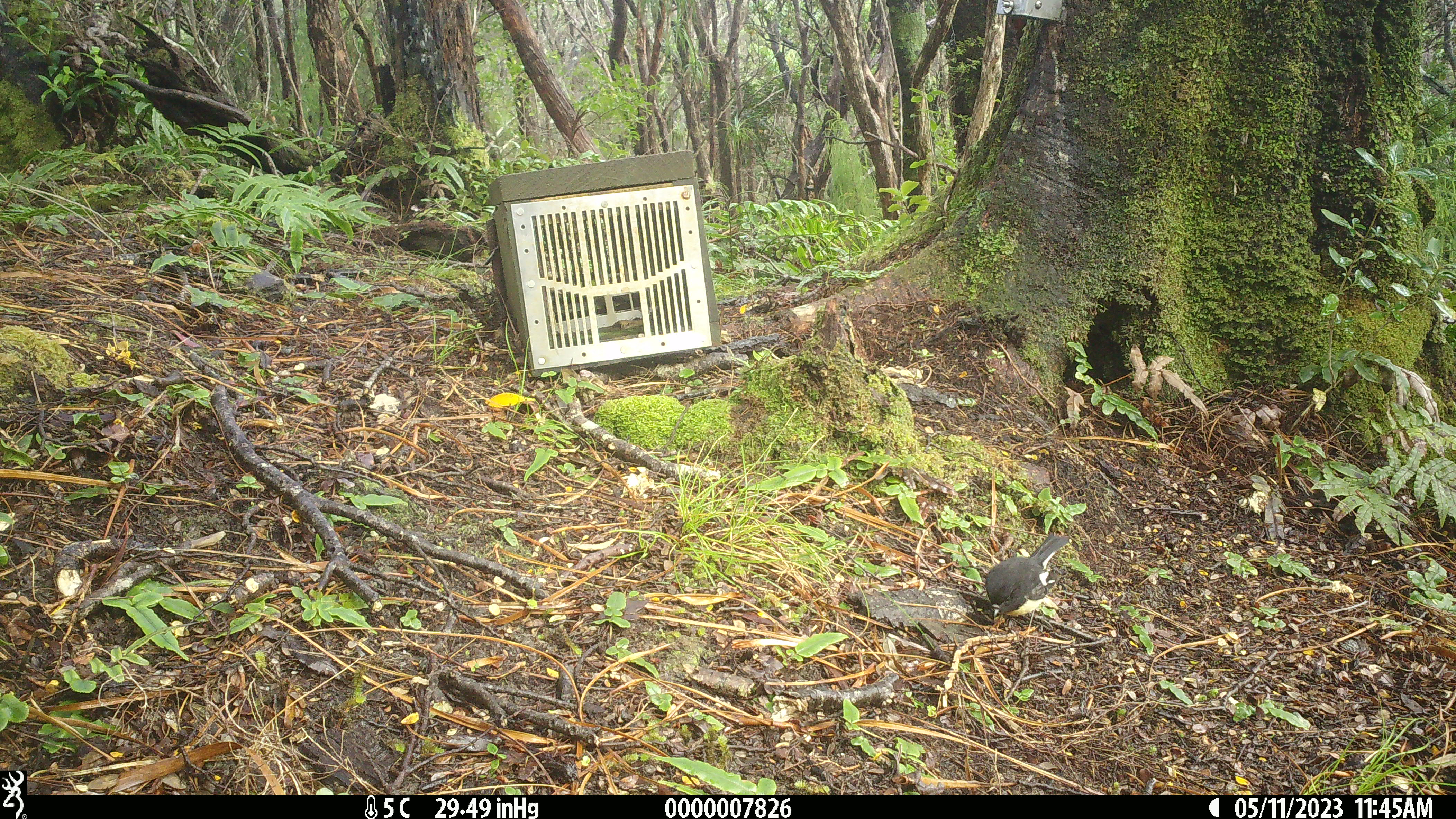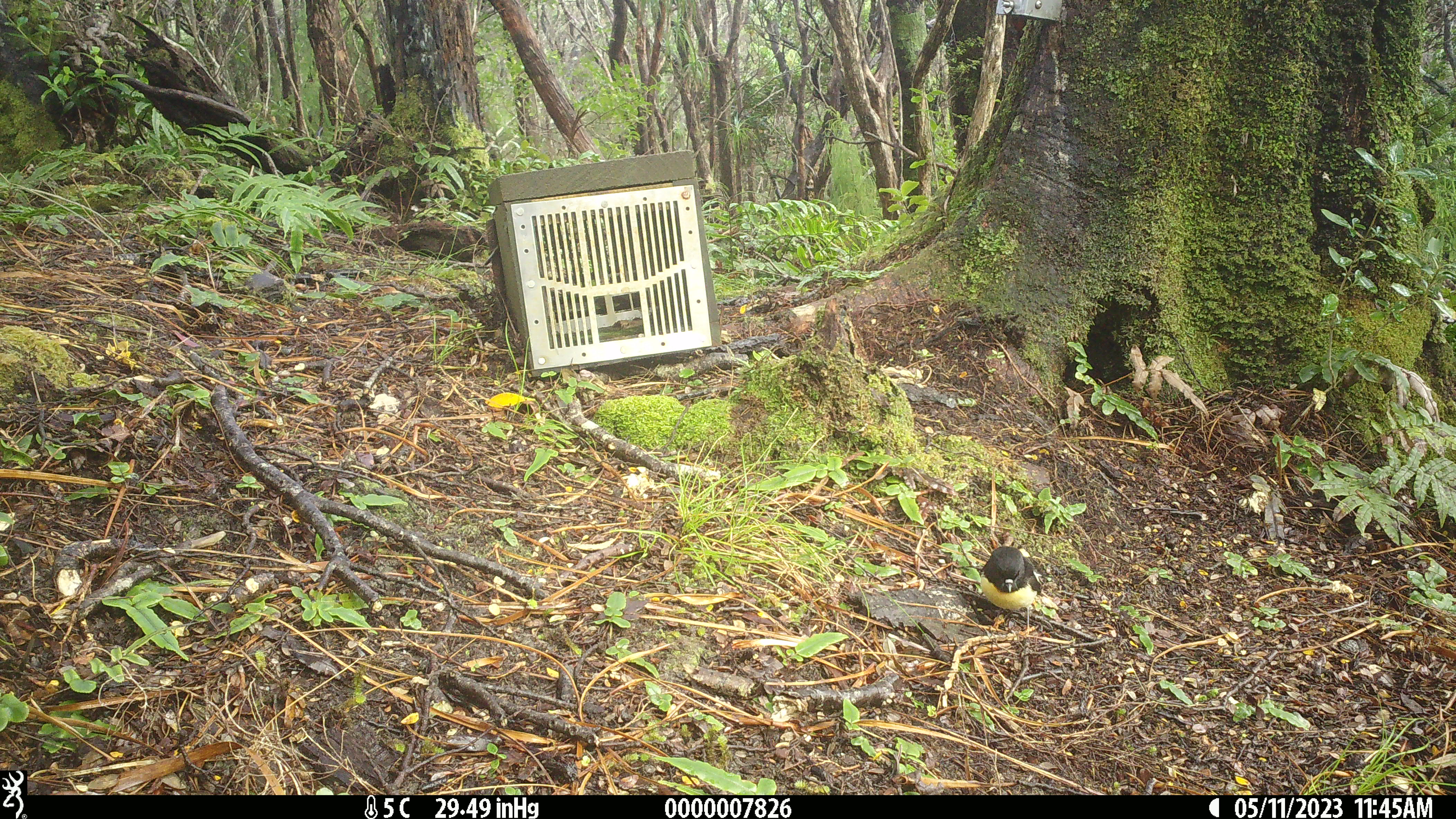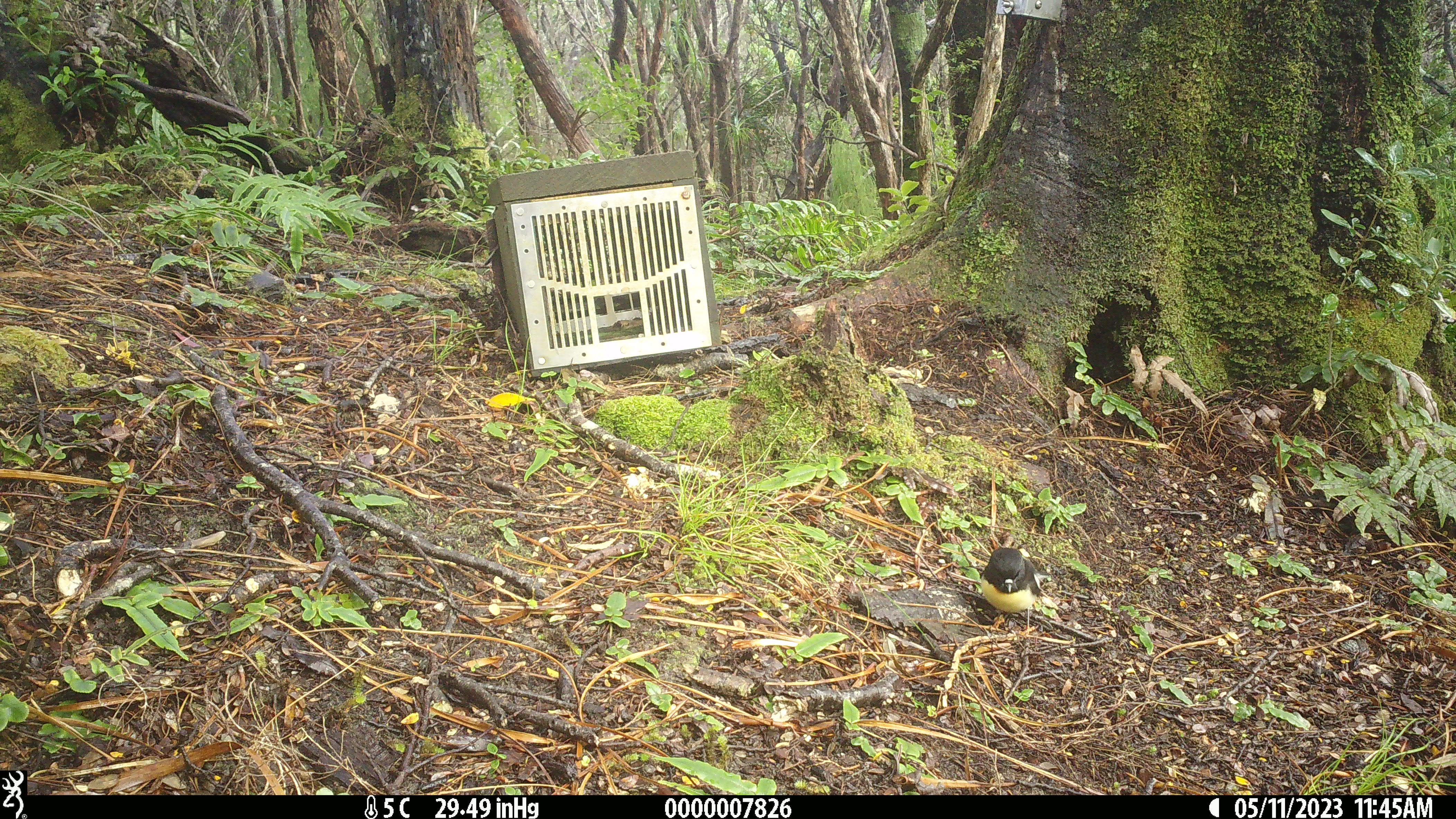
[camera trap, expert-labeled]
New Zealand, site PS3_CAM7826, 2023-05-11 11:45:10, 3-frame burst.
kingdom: Animalia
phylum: Chordata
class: Aves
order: Passeriformes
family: Petroicidae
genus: Petroica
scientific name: Petroica macrocephala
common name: tomtit